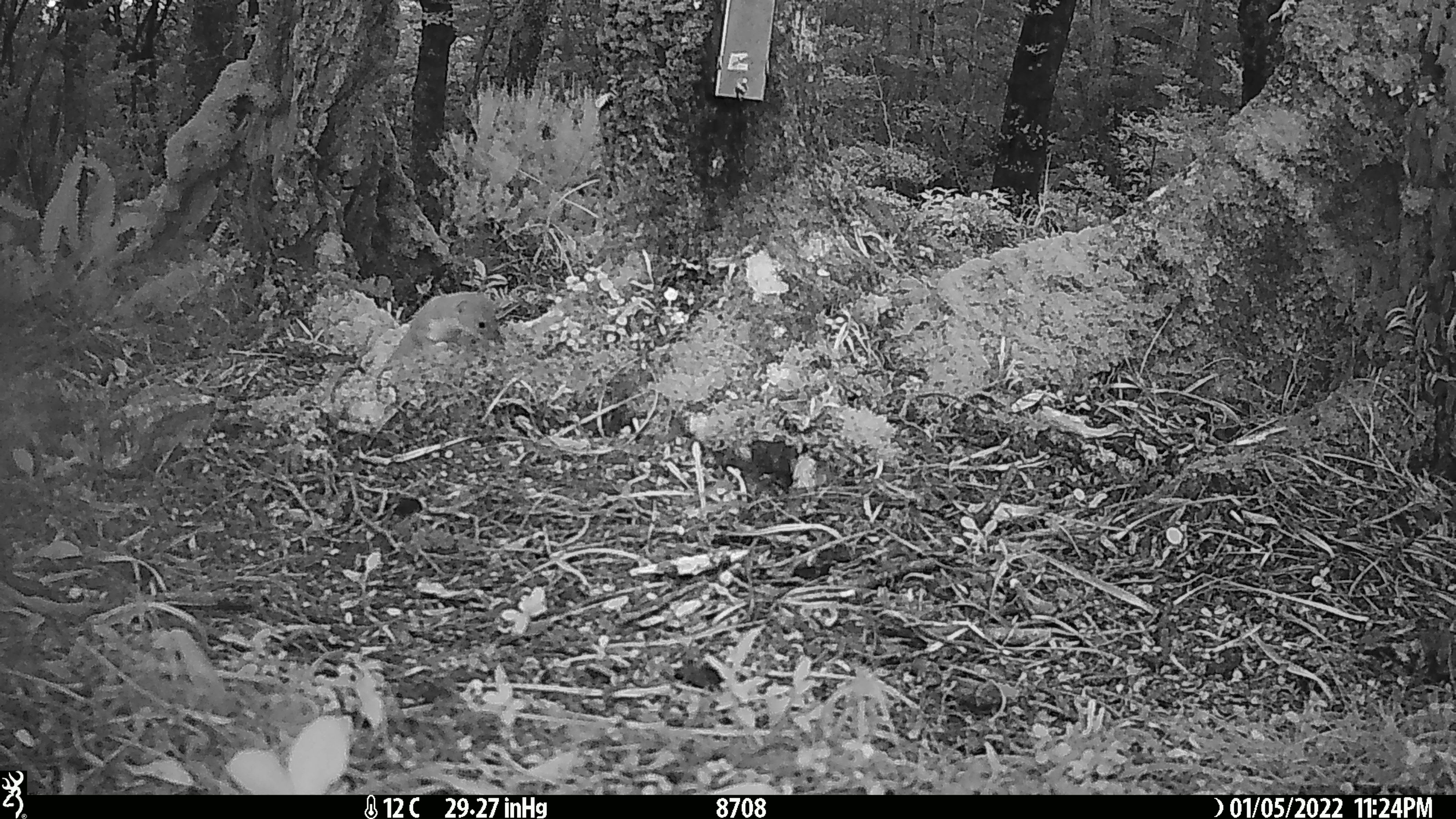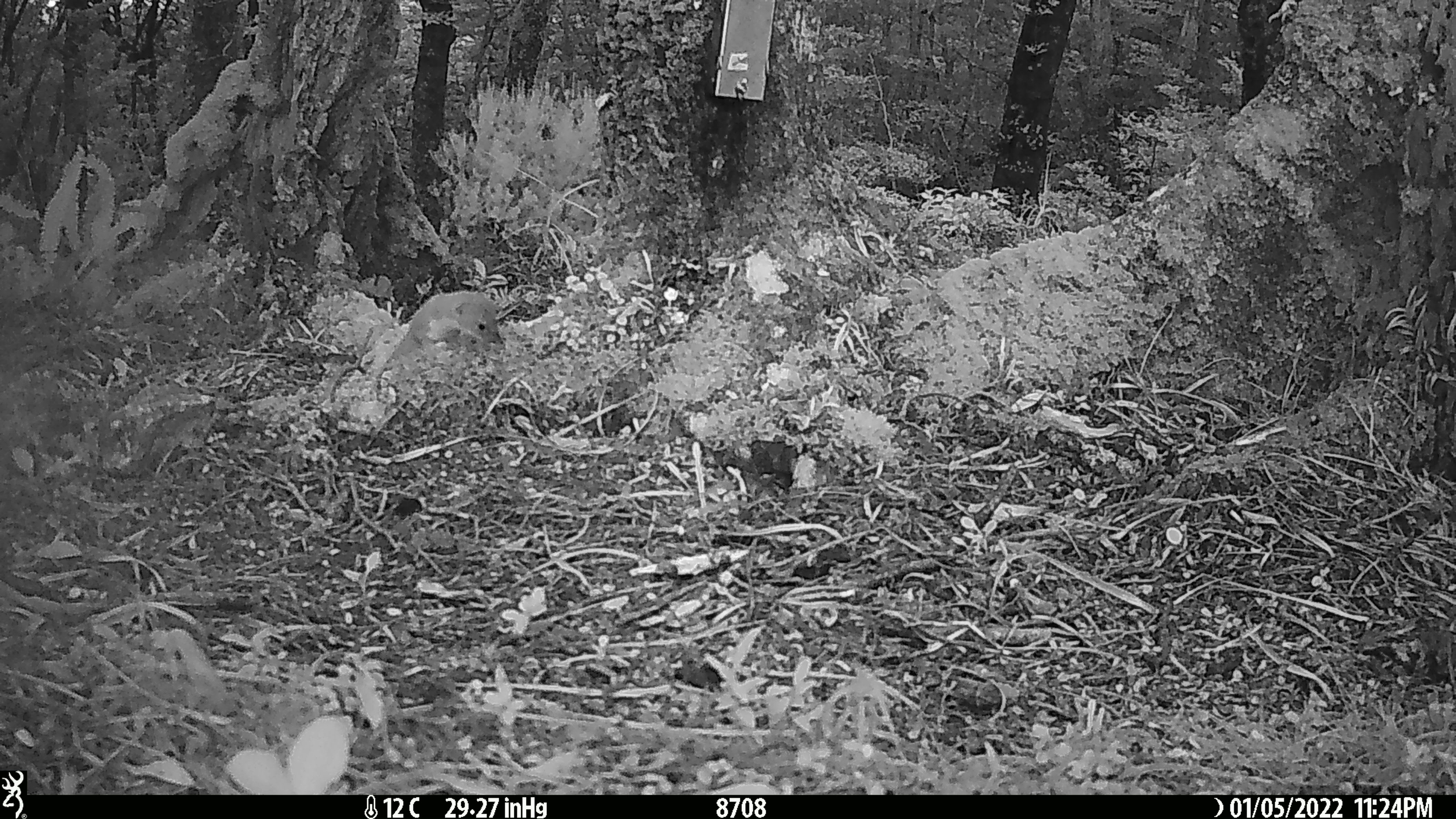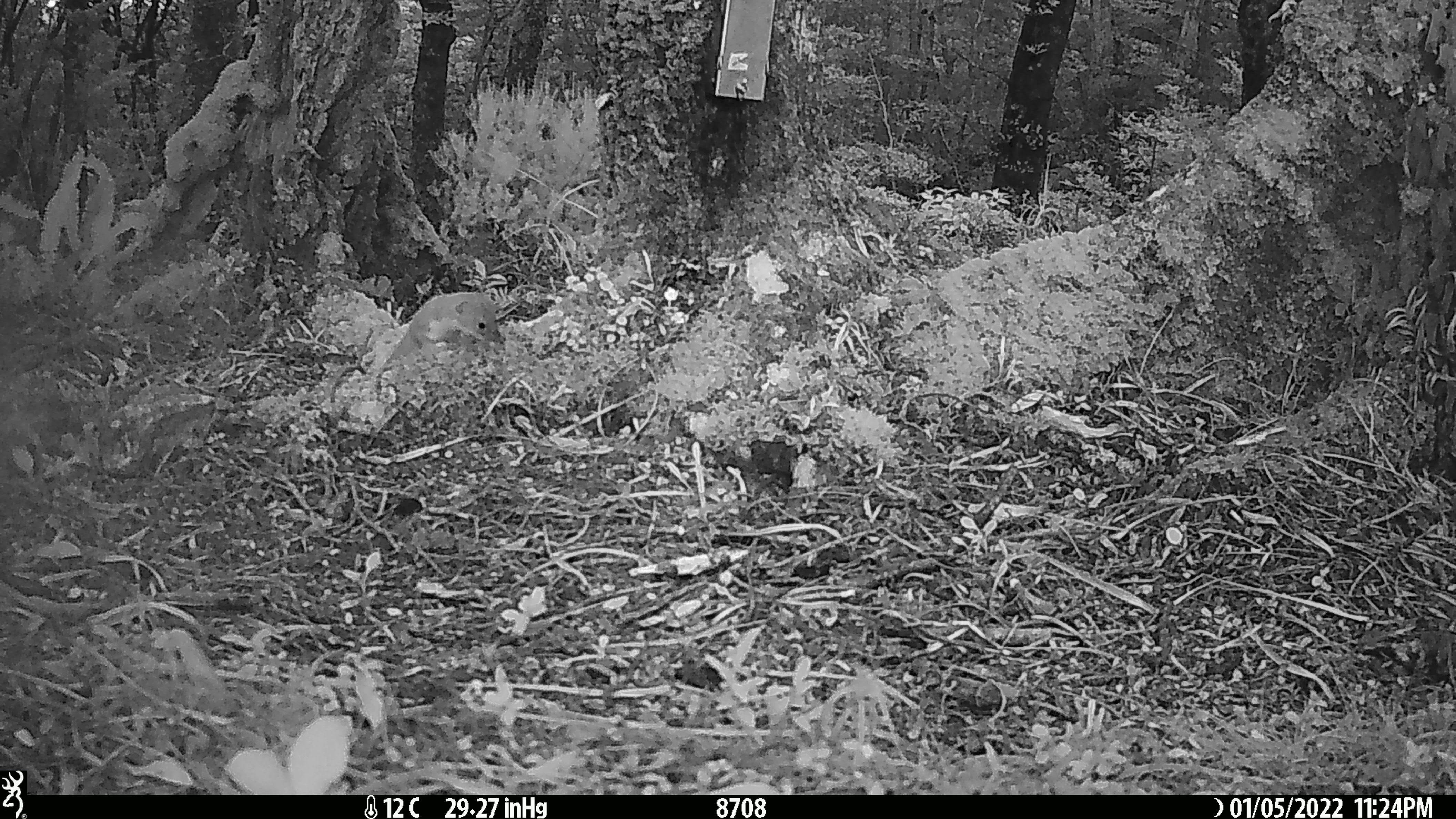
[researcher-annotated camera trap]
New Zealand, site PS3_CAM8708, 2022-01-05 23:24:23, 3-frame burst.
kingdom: Animalia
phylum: Chordata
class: Mammalia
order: Carnivora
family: Mustelidae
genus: Mustela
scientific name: Mustela erminea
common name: stoat